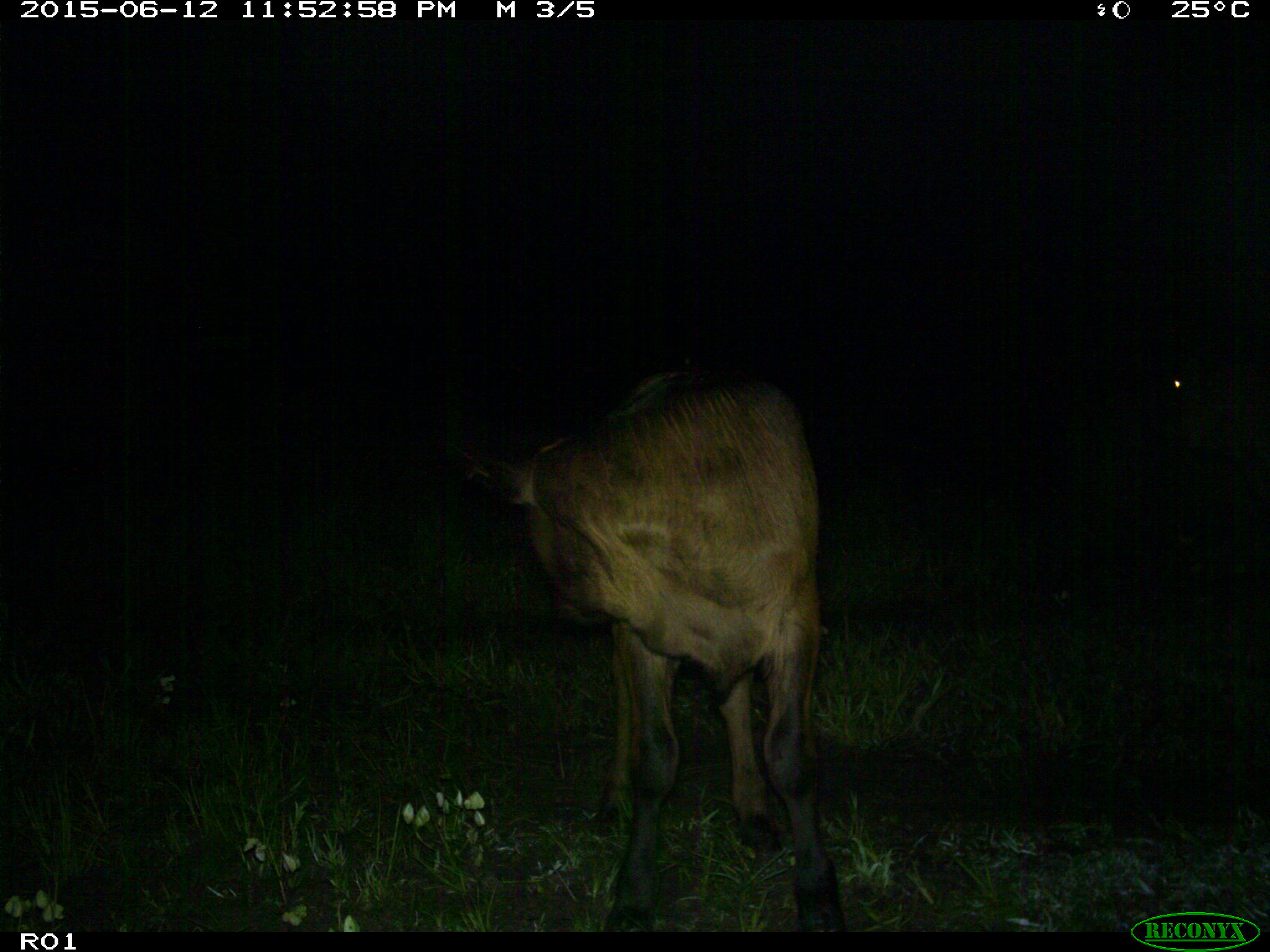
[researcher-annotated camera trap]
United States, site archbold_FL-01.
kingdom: Animalia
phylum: Chordata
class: Mammalia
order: Artiodactyla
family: Bovidae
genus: Bos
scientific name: Bos taurus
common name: domestic cow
Bos taurus (domestic cow).